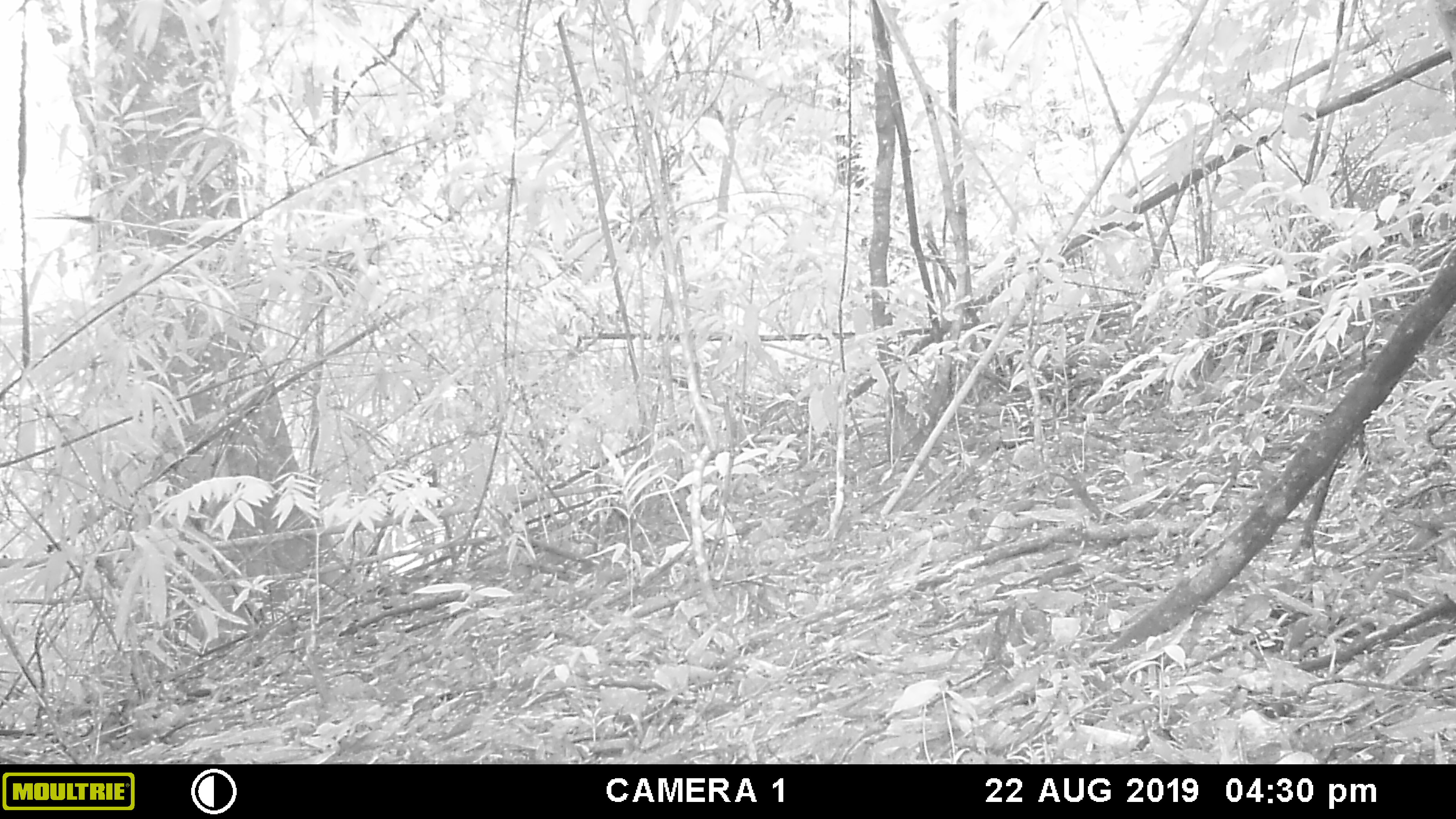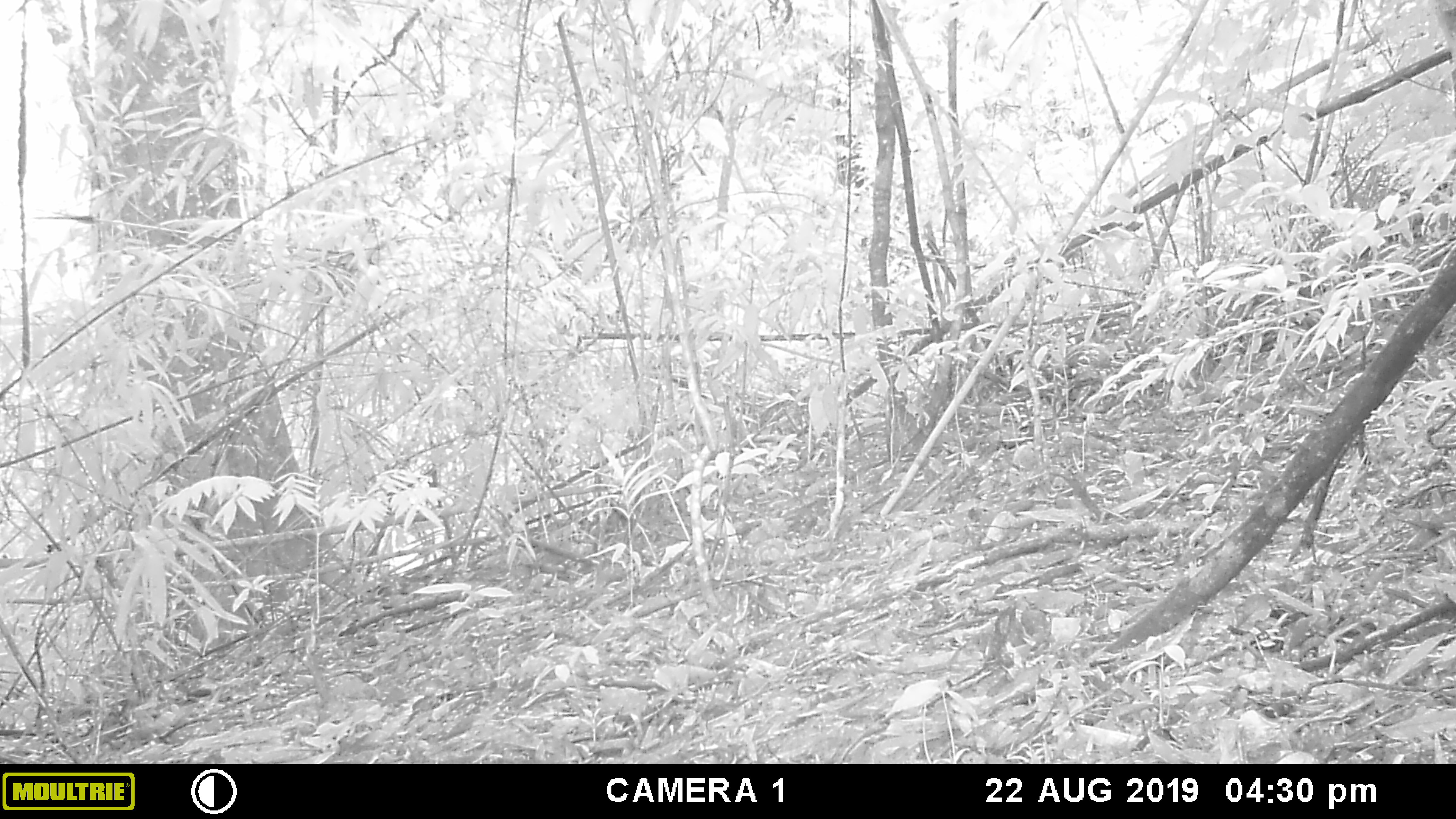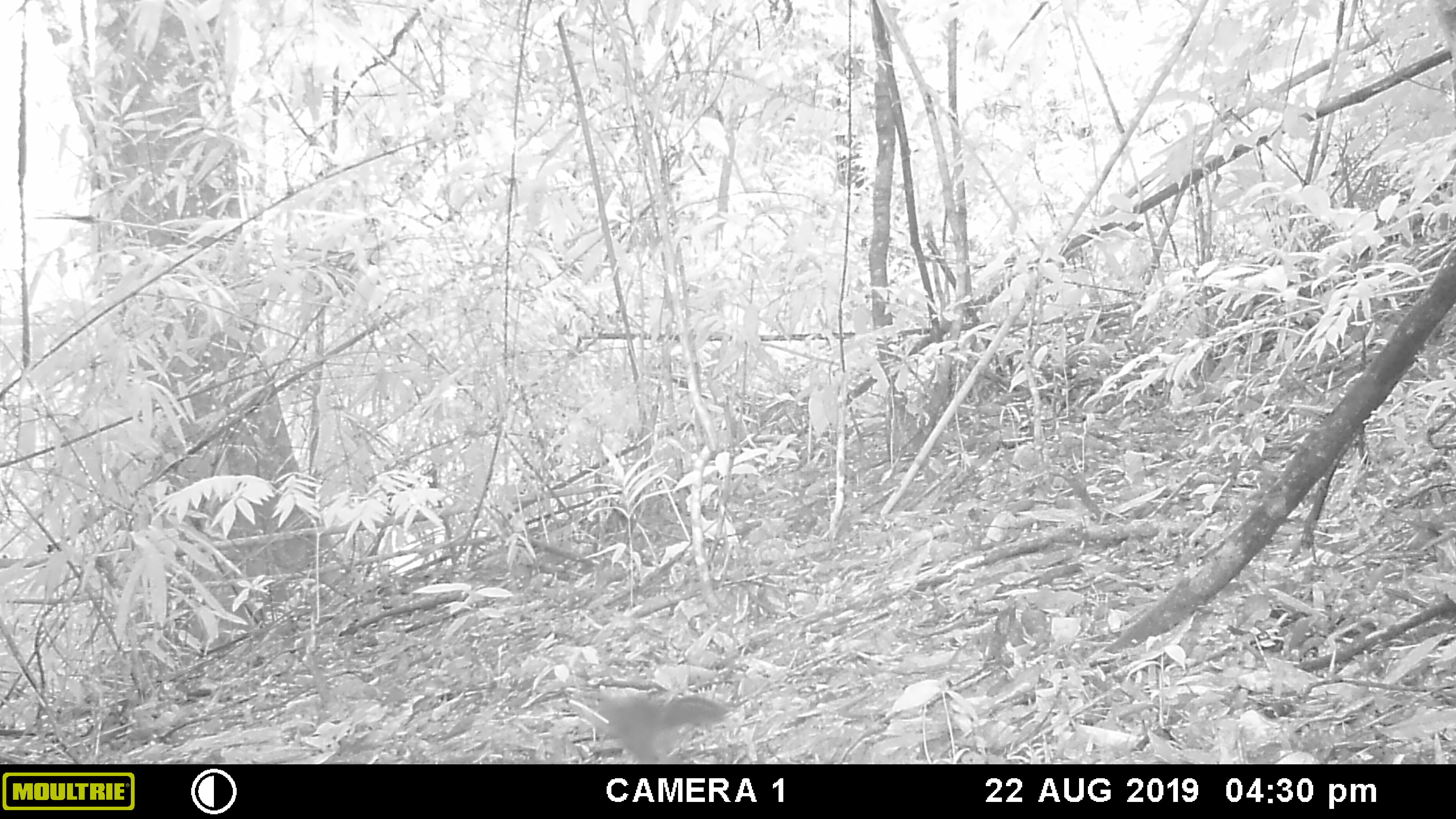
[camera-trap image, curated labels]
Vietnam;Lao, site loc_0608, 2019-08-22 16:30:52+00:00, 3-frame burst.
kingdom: Animalia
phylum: Chordata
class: Mammalia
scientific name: Mammalia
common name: mammal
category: unidentified small mammal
Unidentified small mammal (mammal) (Mammalia). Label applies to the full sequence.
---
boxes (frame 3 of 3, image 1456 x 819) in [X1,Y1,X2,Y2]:
unidentified small mammal: [569,692,730,764]